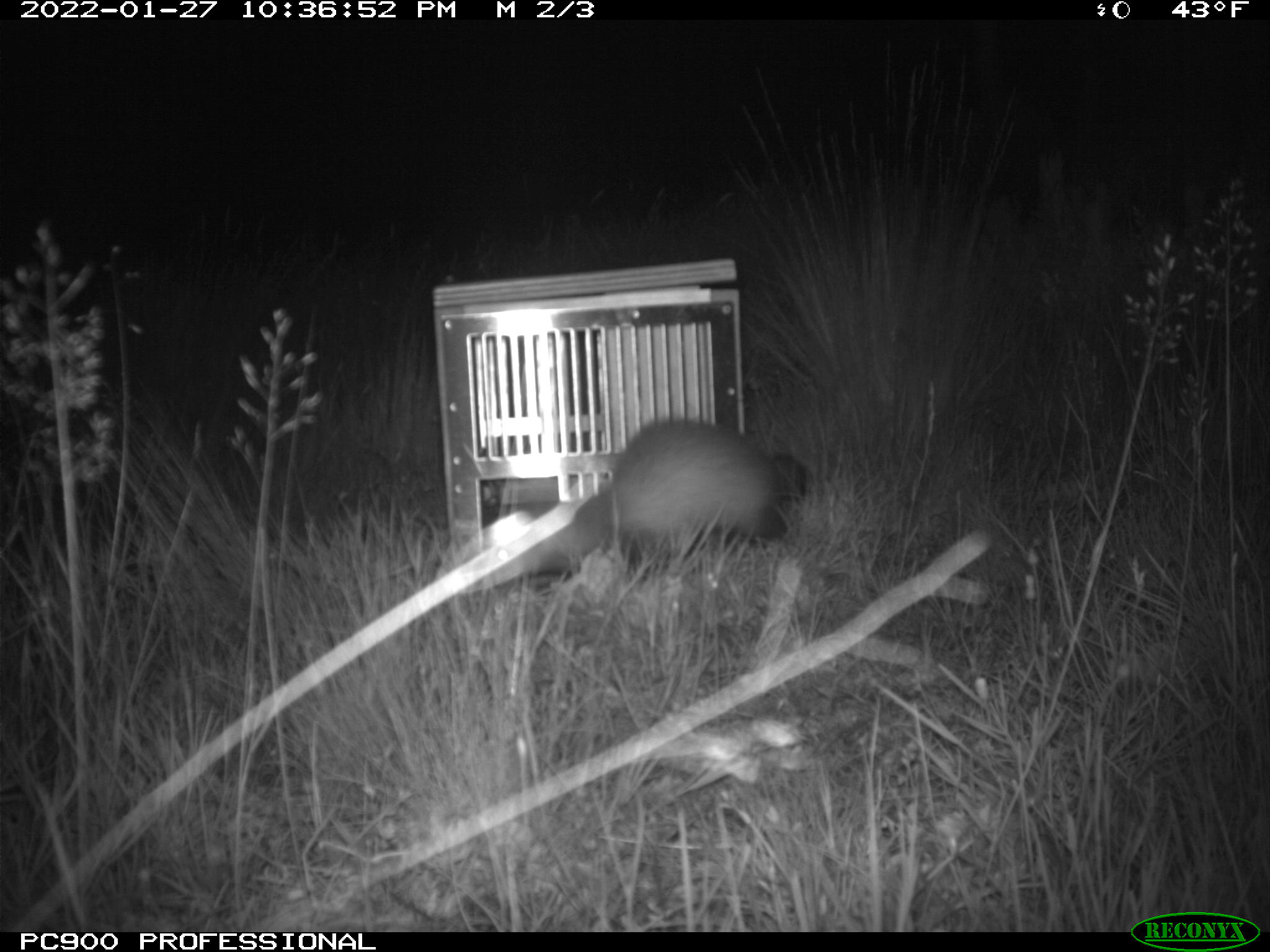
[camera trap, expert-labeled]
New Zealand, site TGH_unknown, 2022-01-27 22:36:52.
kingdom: Animalia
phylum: Chordata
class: Mammalia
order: Carnivora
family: Mustelidae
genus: Mustela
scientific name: Mustela furo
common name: ferret